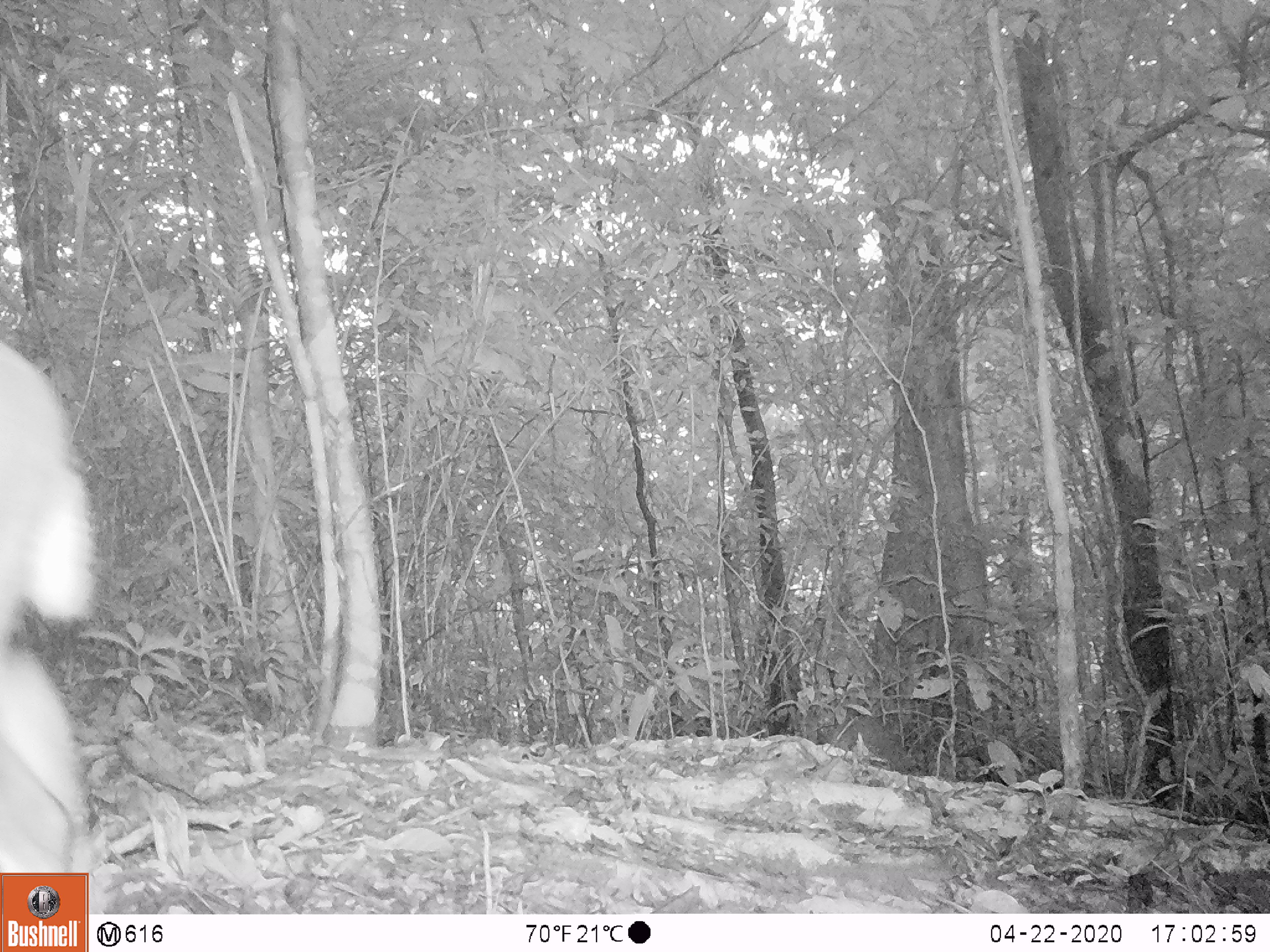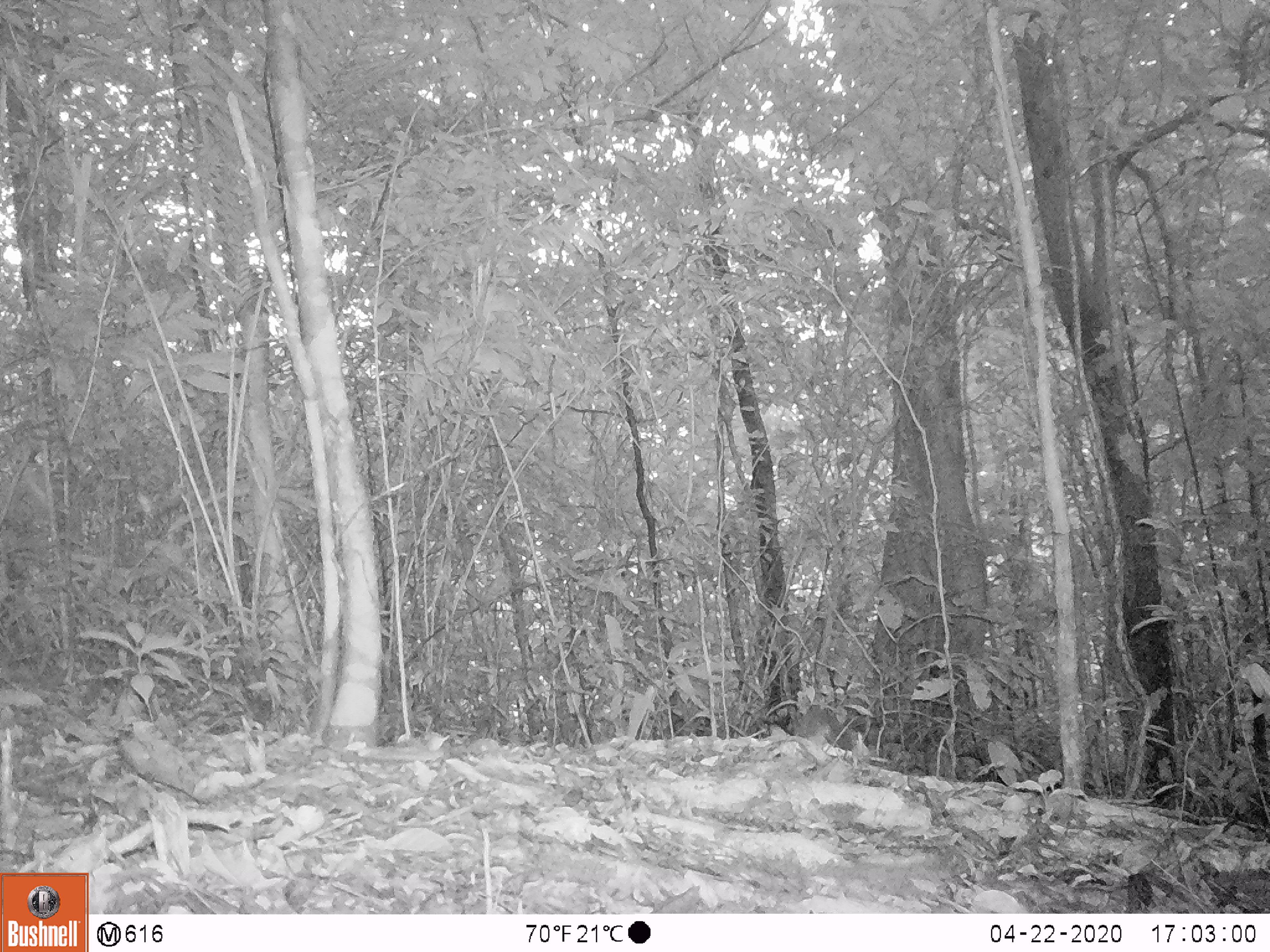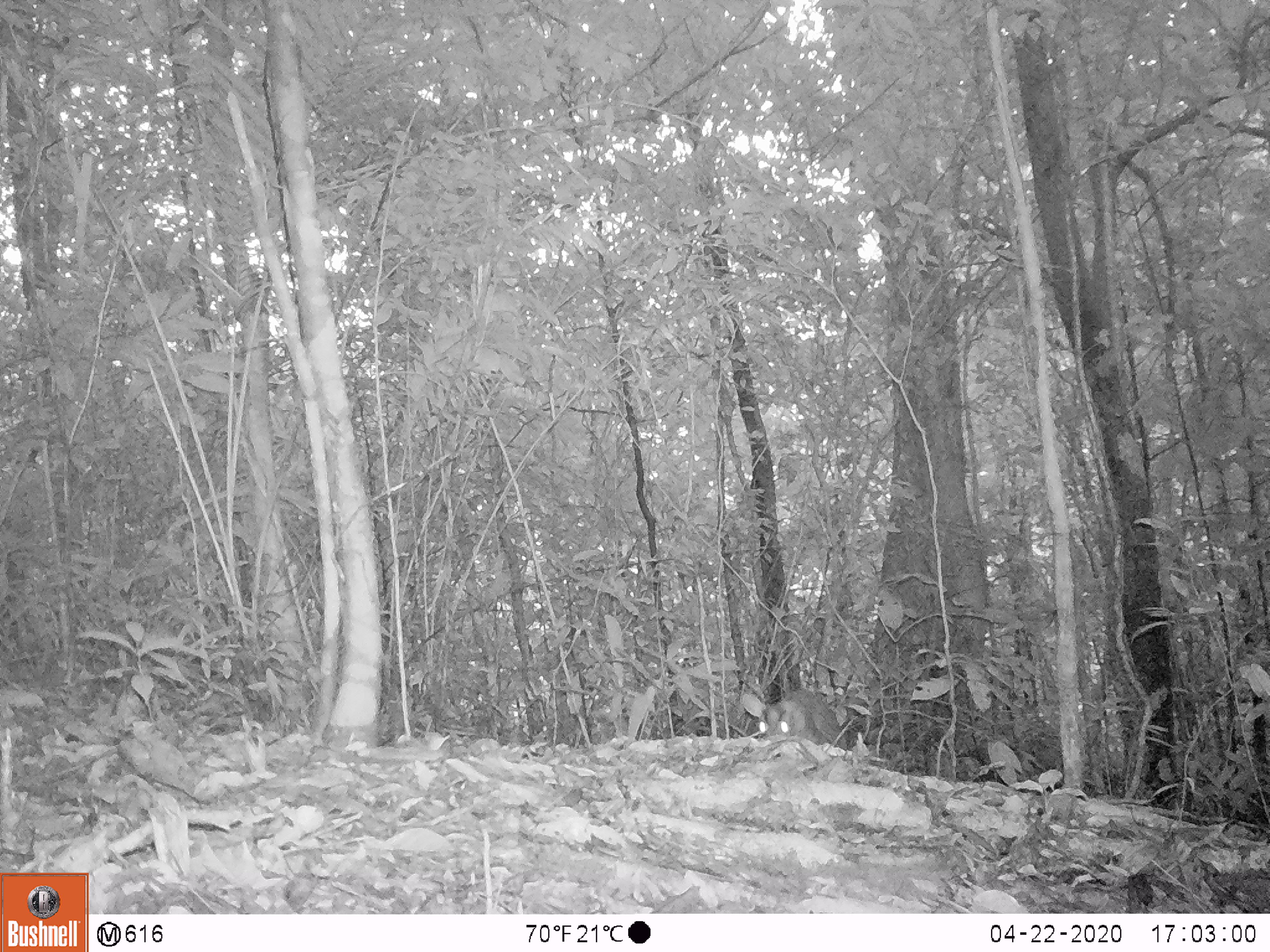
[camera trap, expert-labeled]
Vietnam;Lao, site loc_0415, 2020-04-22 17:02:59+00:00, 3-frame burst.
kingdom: Animalia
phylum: Chordata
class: Mammalia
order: Artiodactyla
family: Cervidae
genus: Muntiacus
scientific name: Muntiacus rooseveltorum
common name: roosevelt's muntjac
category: roosevelts muntjac group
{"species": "roosevelts muntjac group (roosevelt's muntjac) (Muntiacus rooseveltorum)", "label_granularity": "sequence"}